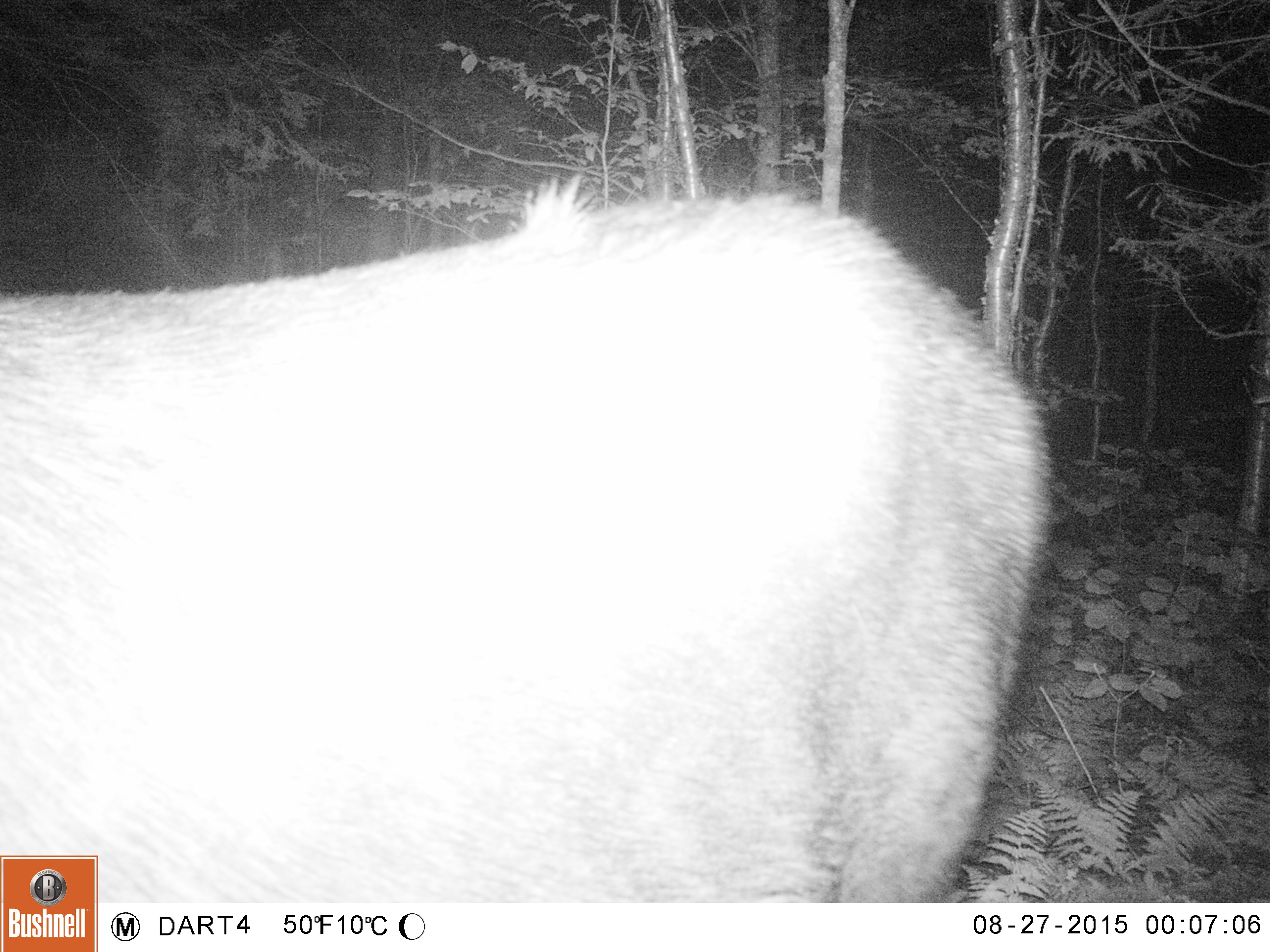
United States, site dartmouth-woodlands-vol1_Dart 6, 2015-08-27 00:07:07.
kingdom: Animalia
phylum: Chordata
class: Mammalia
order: Artiodactyla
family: Cervidae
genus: Alces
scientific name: Alces alces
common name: moose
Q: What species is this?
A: Moose (Alces alces).